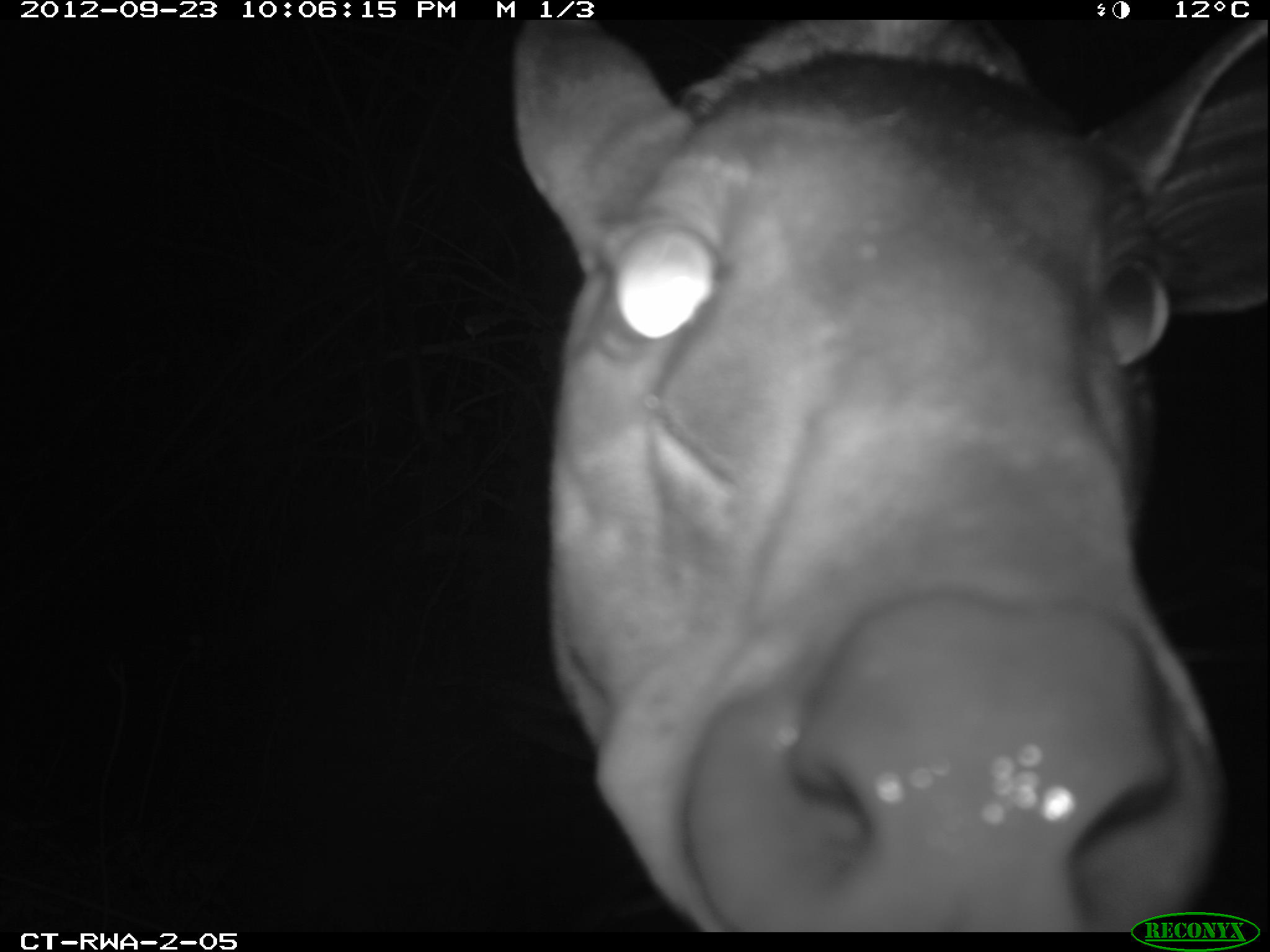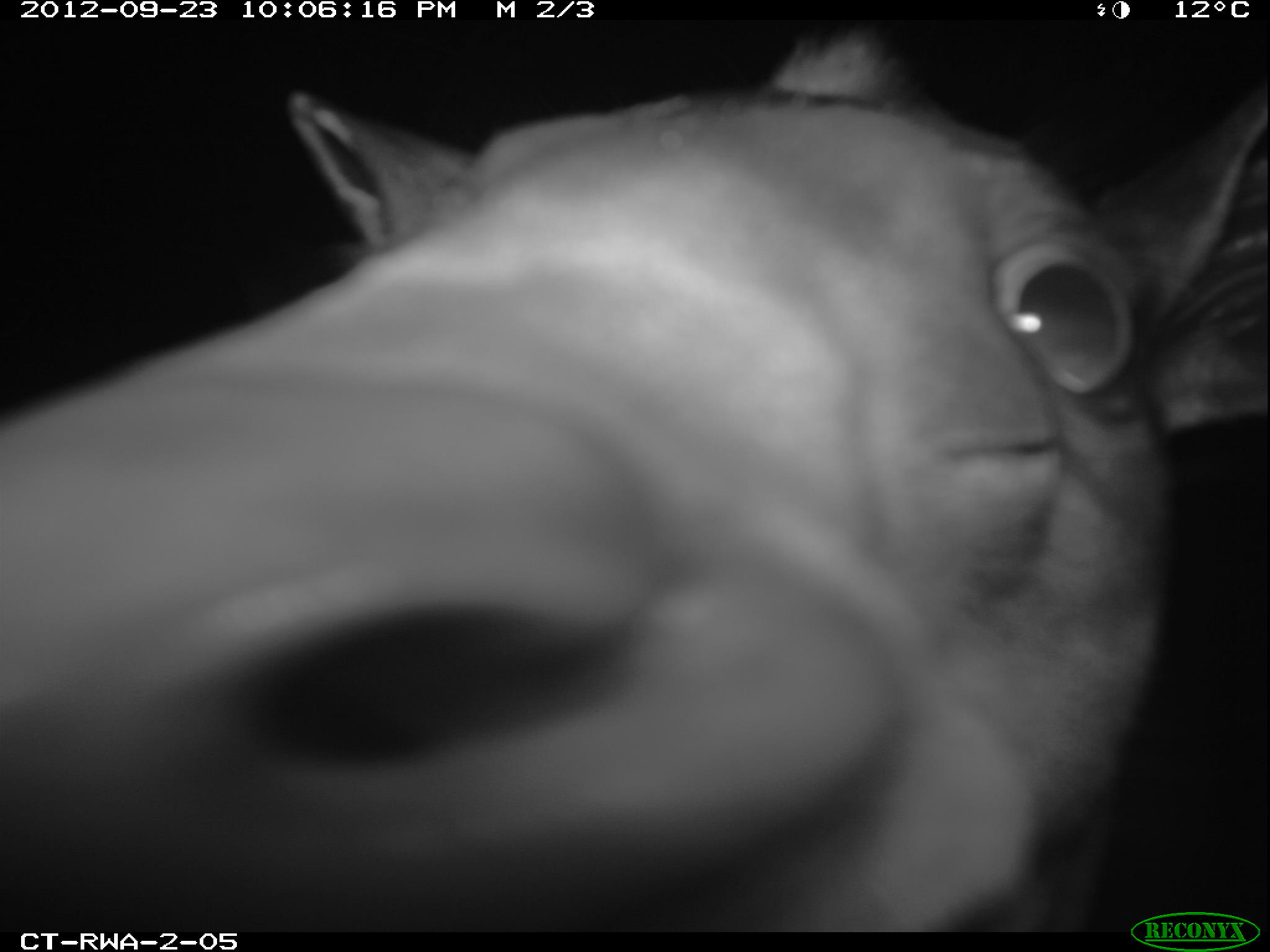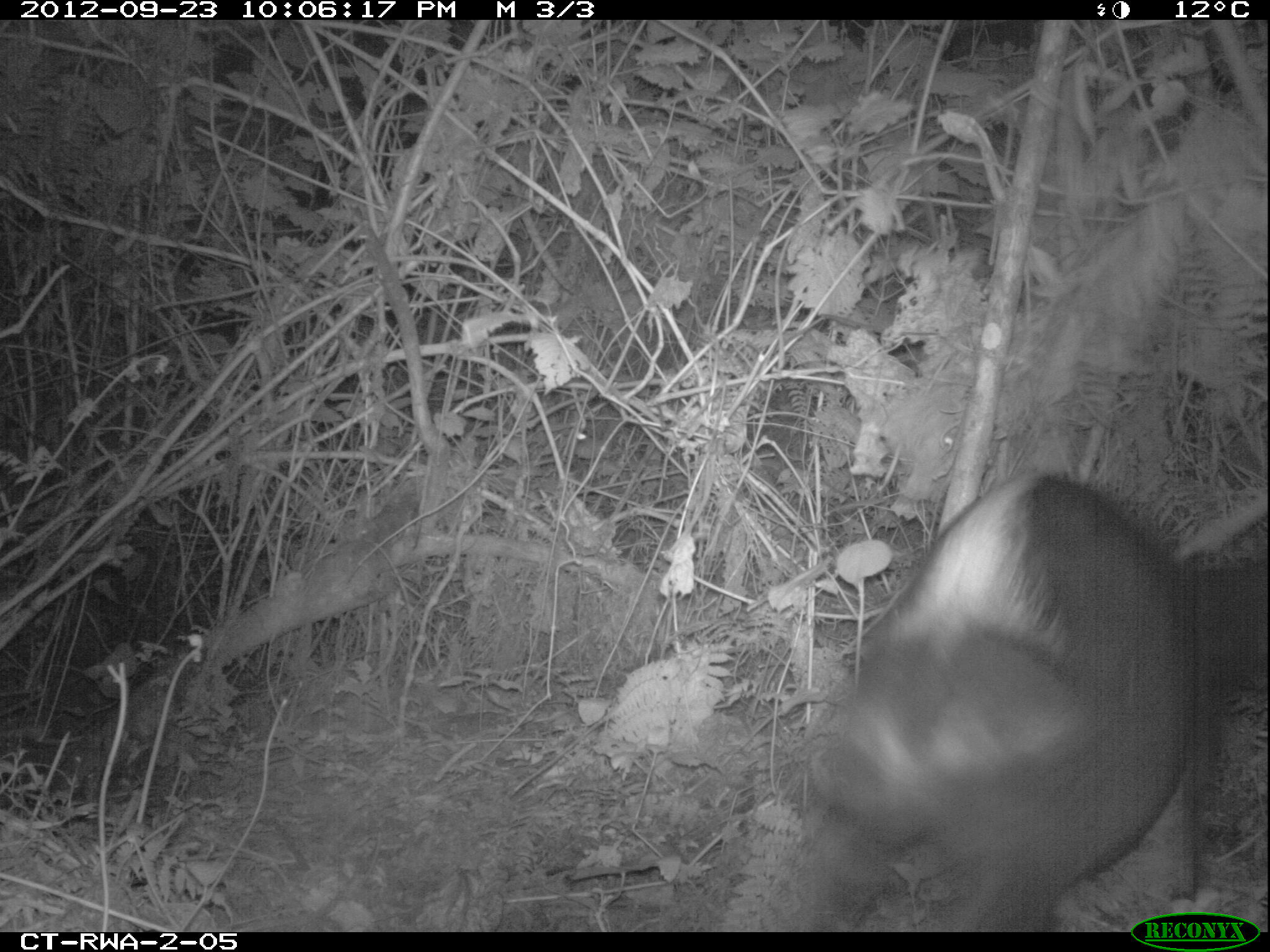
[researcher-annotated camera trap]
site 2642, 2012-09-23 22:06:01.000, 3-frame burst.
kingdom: Animalia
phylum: Chordata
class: Mammalia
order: Artiodactyla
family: Bovidae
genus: Cephalophus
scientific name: Cephalophus silvicultor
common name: light-backed duiker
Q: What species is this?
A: Cephalophus silvicultor (light-backed duiker).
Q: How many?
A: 1.